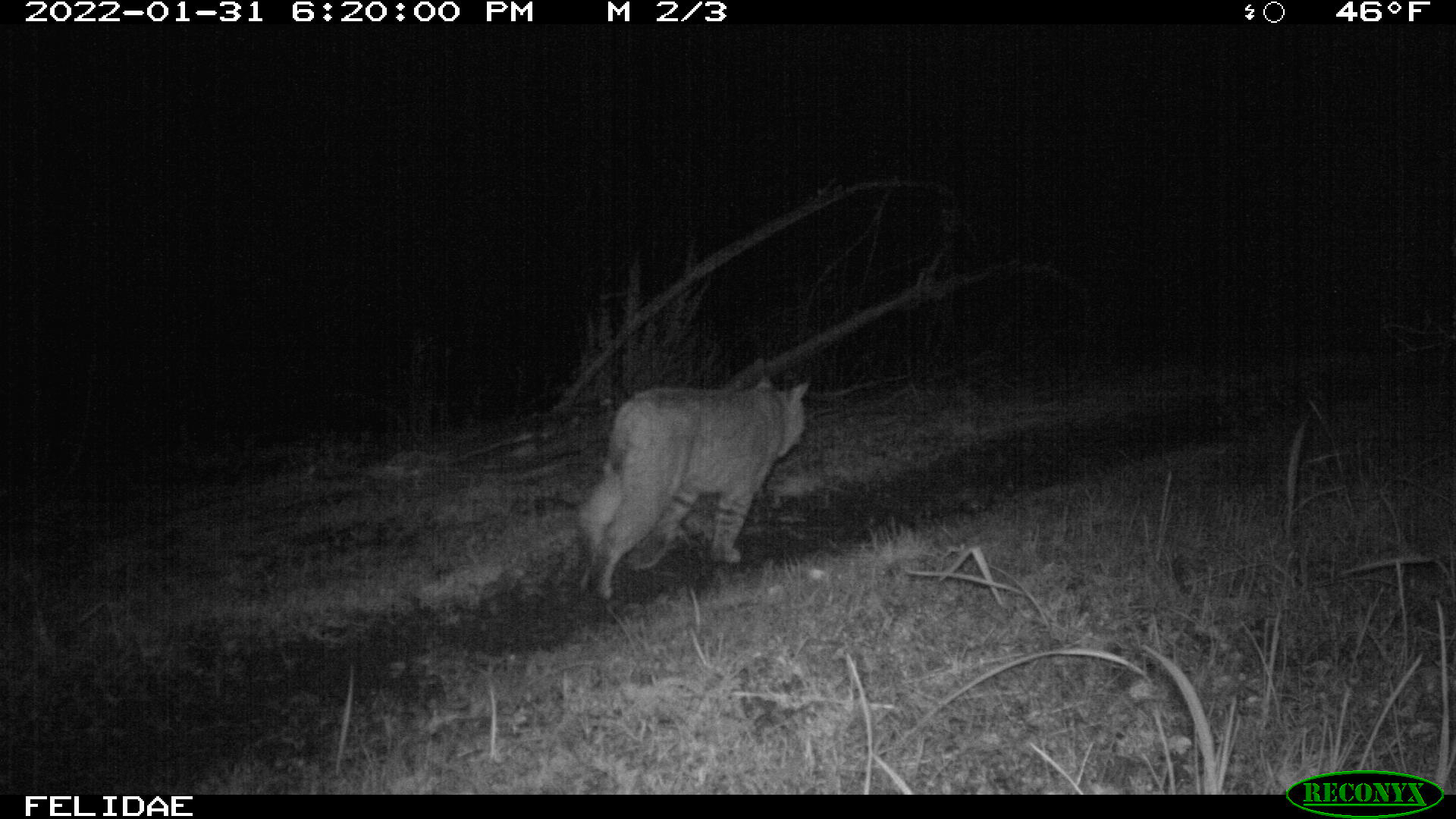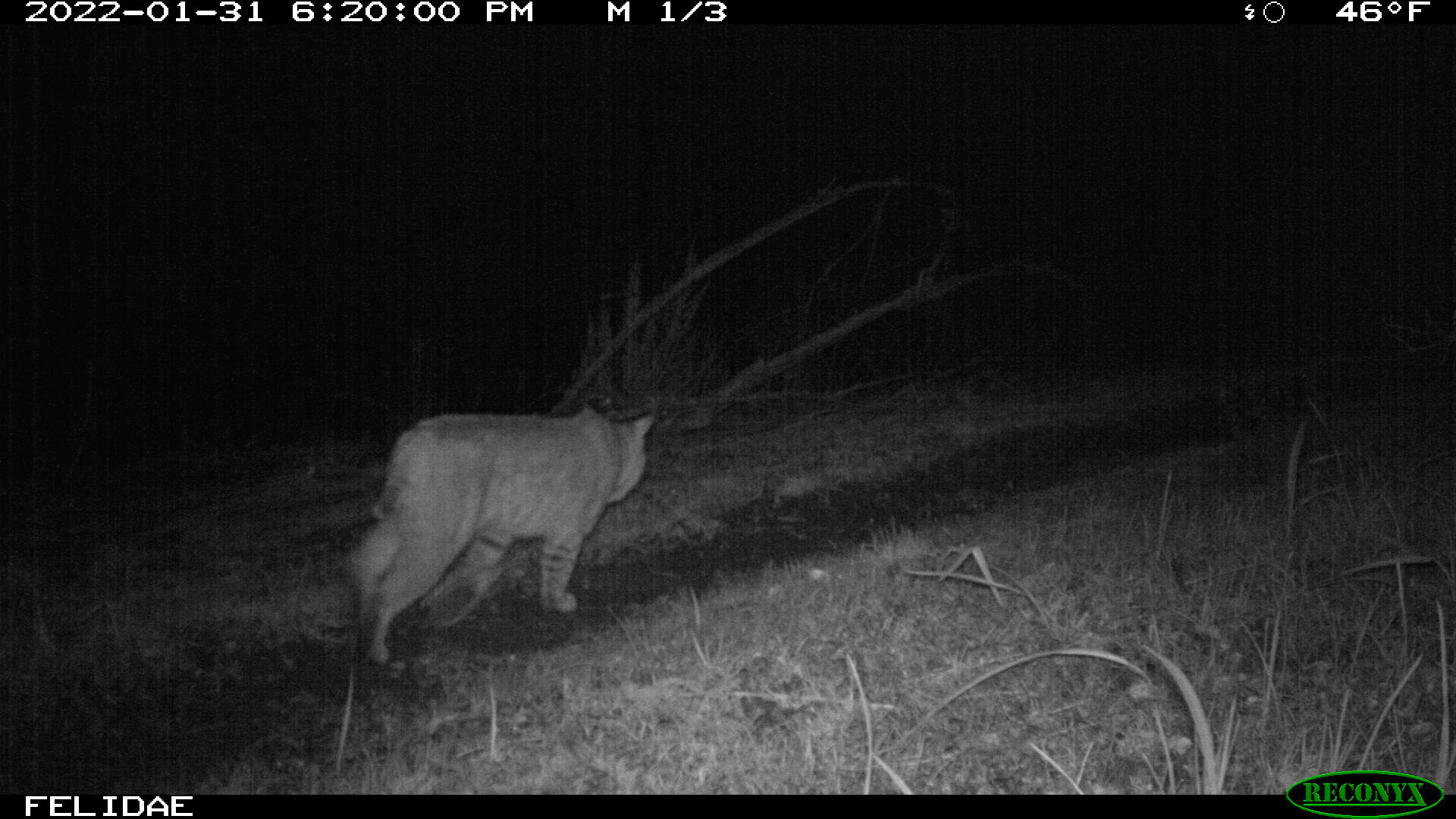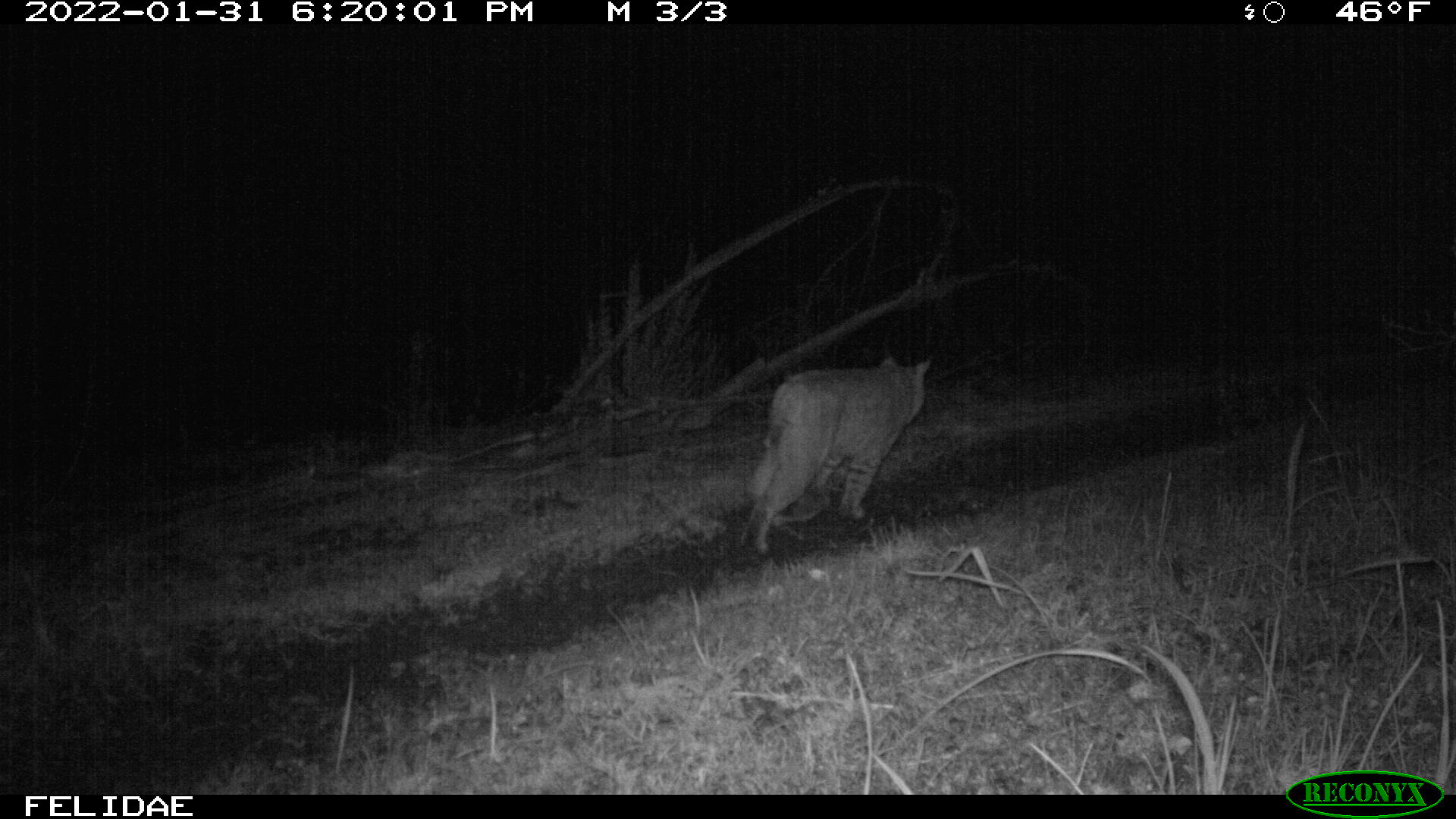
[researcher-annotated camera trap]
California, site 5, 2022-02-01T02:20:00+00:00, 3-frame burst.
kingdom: Animalia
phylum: Chordata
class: Mammalia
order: Carnivora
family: Felidae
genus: Lynx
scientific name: Lynx rufus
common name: bobcat